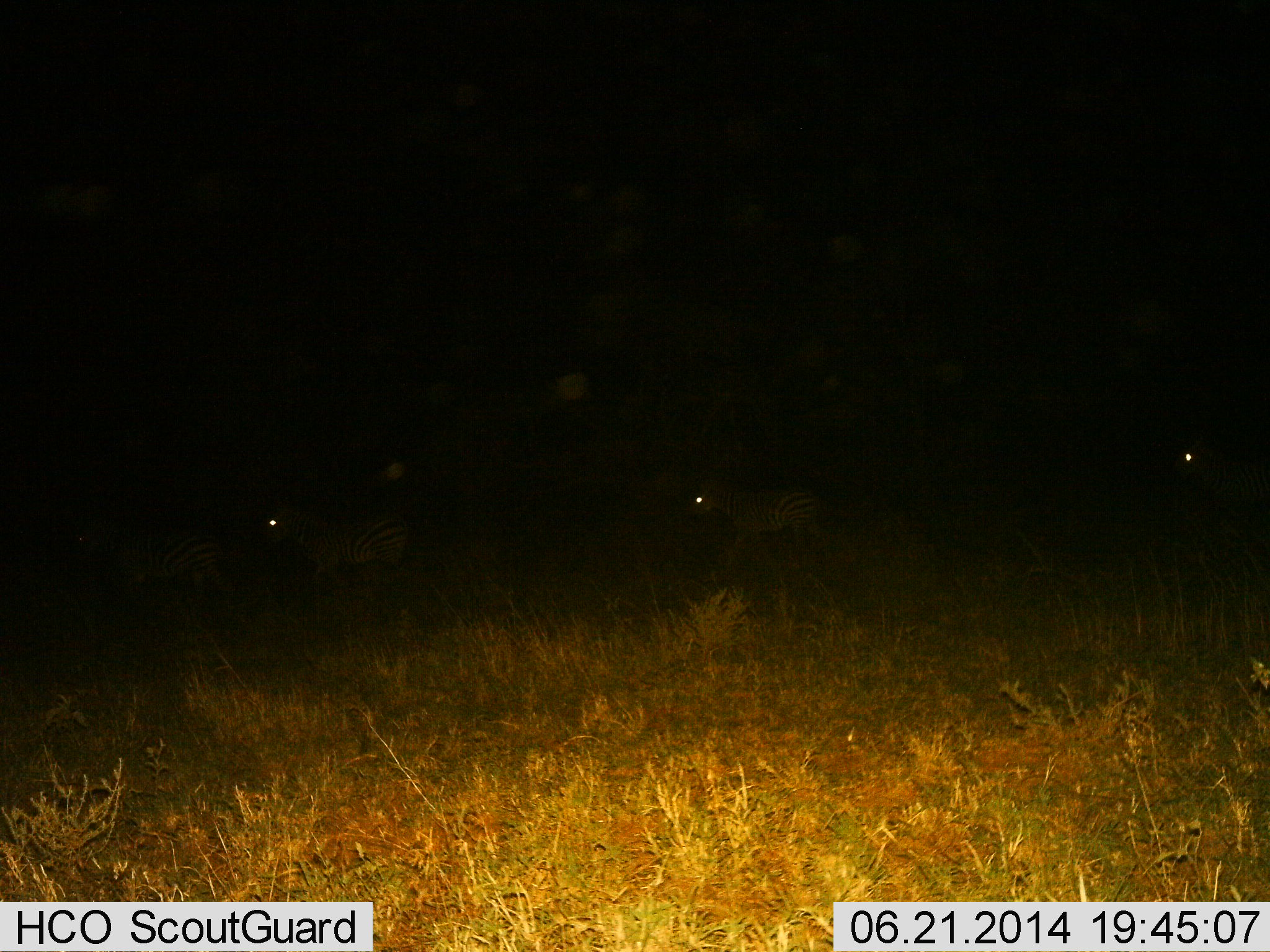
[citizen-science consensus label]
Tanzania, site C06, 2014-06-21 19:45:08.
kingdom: Animalia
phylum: Chordata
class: Mammalia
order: Perissodactyla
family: Equidae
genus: Equus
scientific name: Equus quagga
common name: plains zebra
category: zebra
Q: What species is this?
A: Zebra (plains zebra) (Equus quagga).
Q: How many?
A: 4.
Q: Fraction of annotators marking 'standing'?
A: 50%.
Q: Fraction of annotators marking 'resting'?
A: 0%.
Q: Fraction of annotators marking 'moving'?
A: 60%.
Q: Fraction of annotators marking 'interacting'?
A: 0%.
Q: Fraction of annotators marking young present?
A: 0%.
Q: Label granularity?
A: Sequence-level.